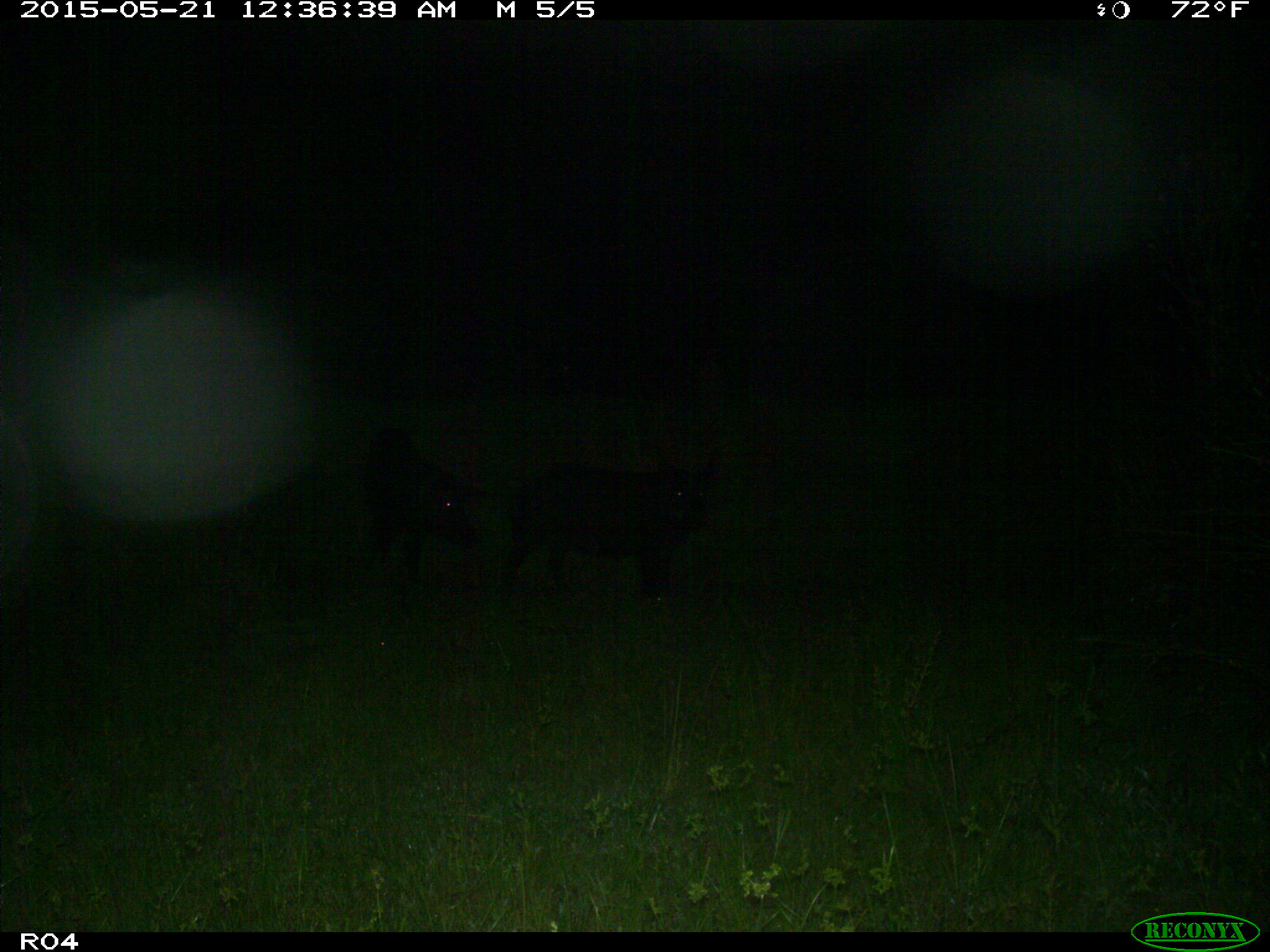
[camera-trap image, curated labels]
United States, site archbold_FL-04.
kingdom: Animalia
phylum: Chordata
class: Mammalia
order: Artiodactyla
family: Suidae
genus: Sus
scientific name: Sus scrofa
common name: wild boar